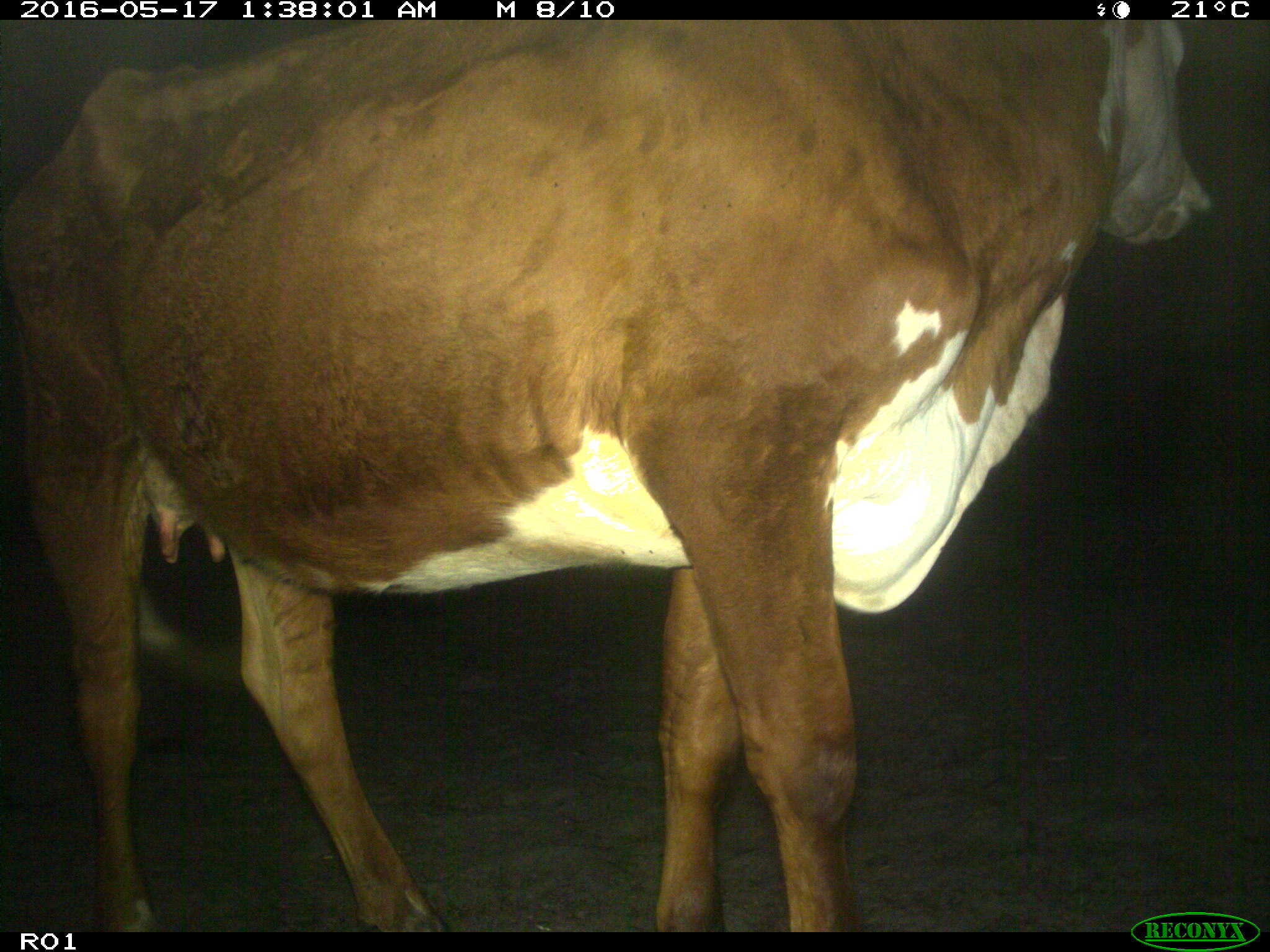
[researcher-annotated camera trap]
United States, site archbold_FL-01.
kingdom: Animalia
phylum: Chordata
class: Mammalia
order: Artiodactyla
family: Bovidae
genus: Bos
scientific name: Bos taurus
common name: domestic cow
Bos taurus (domestic cow).